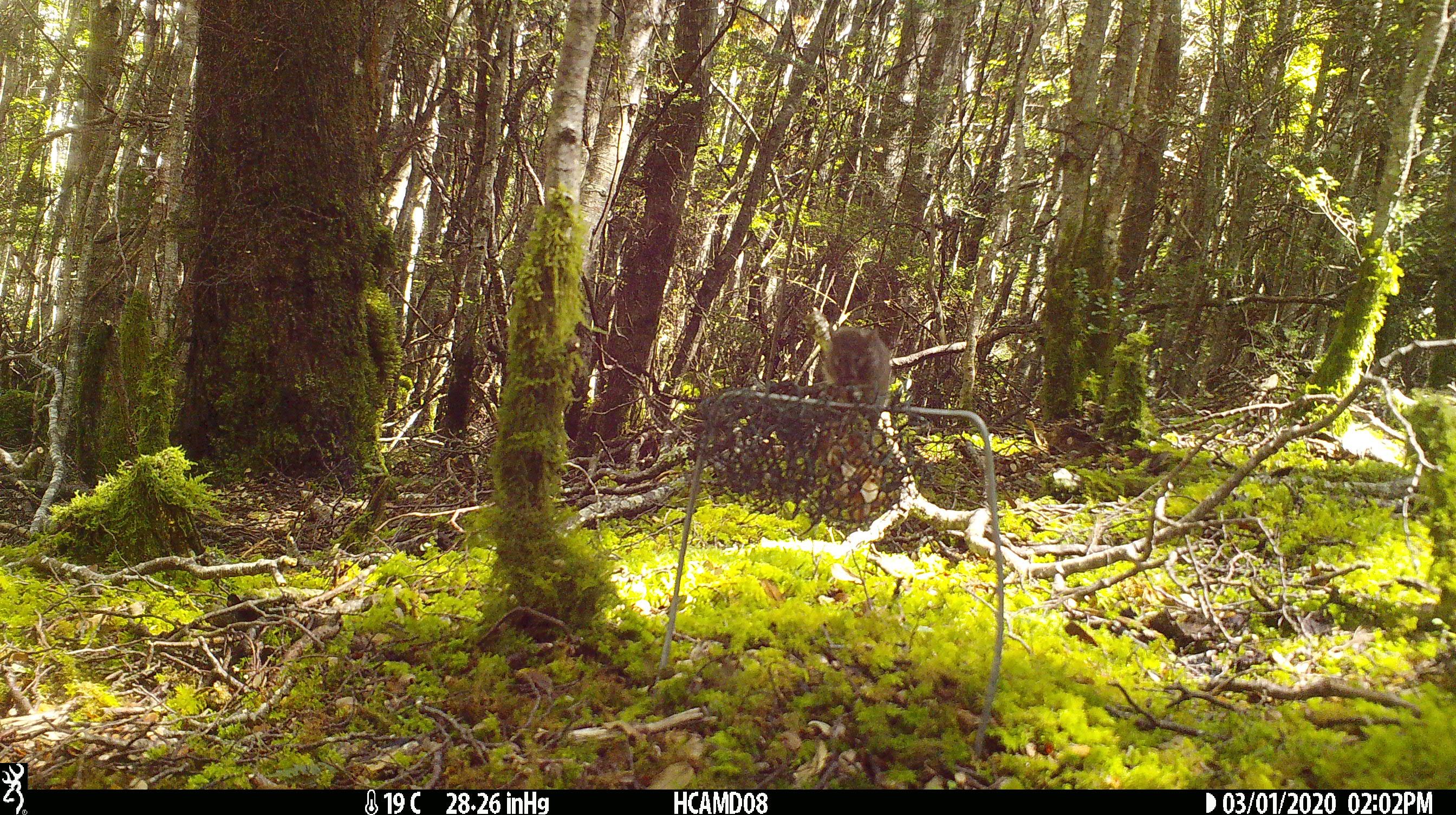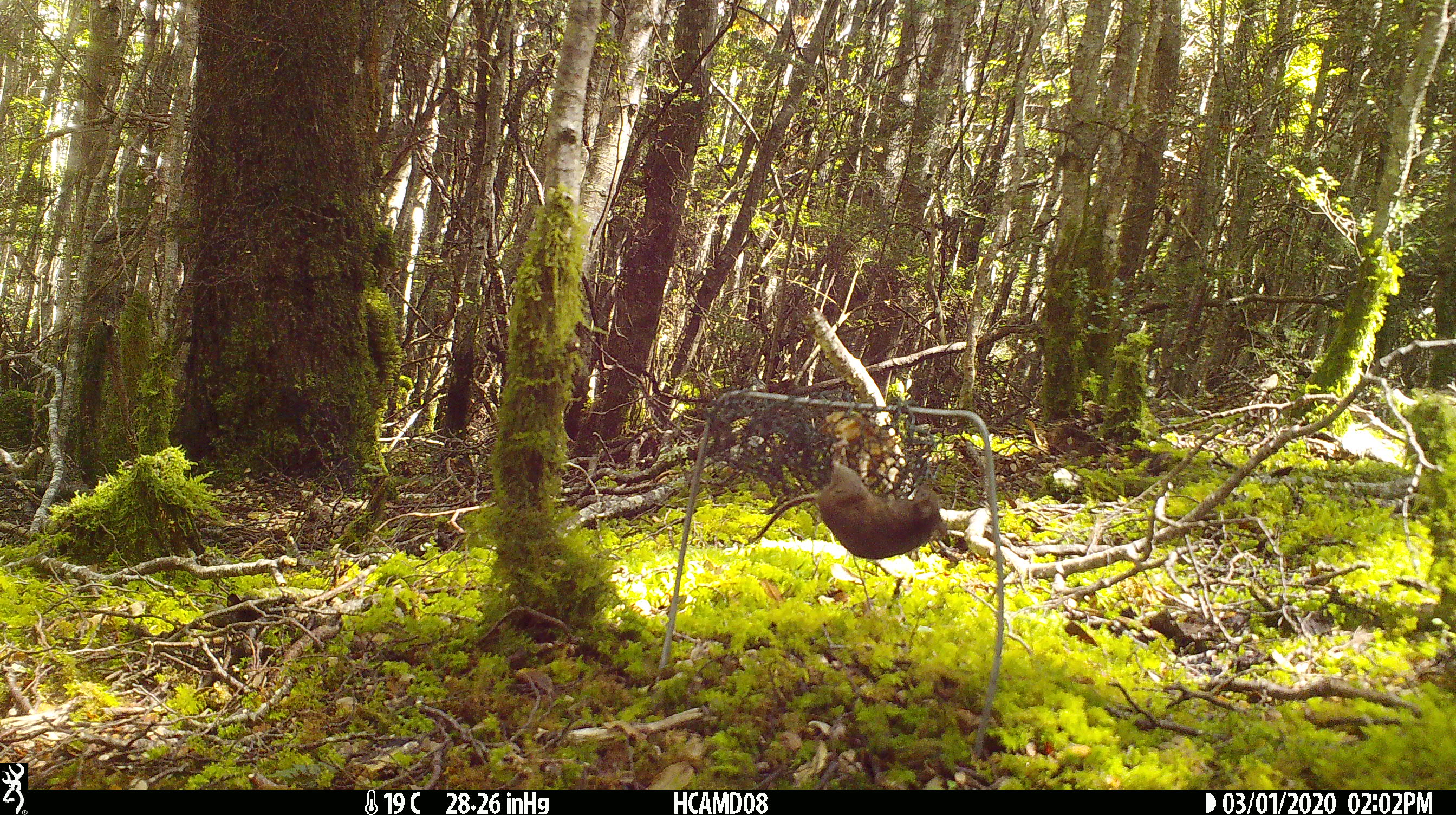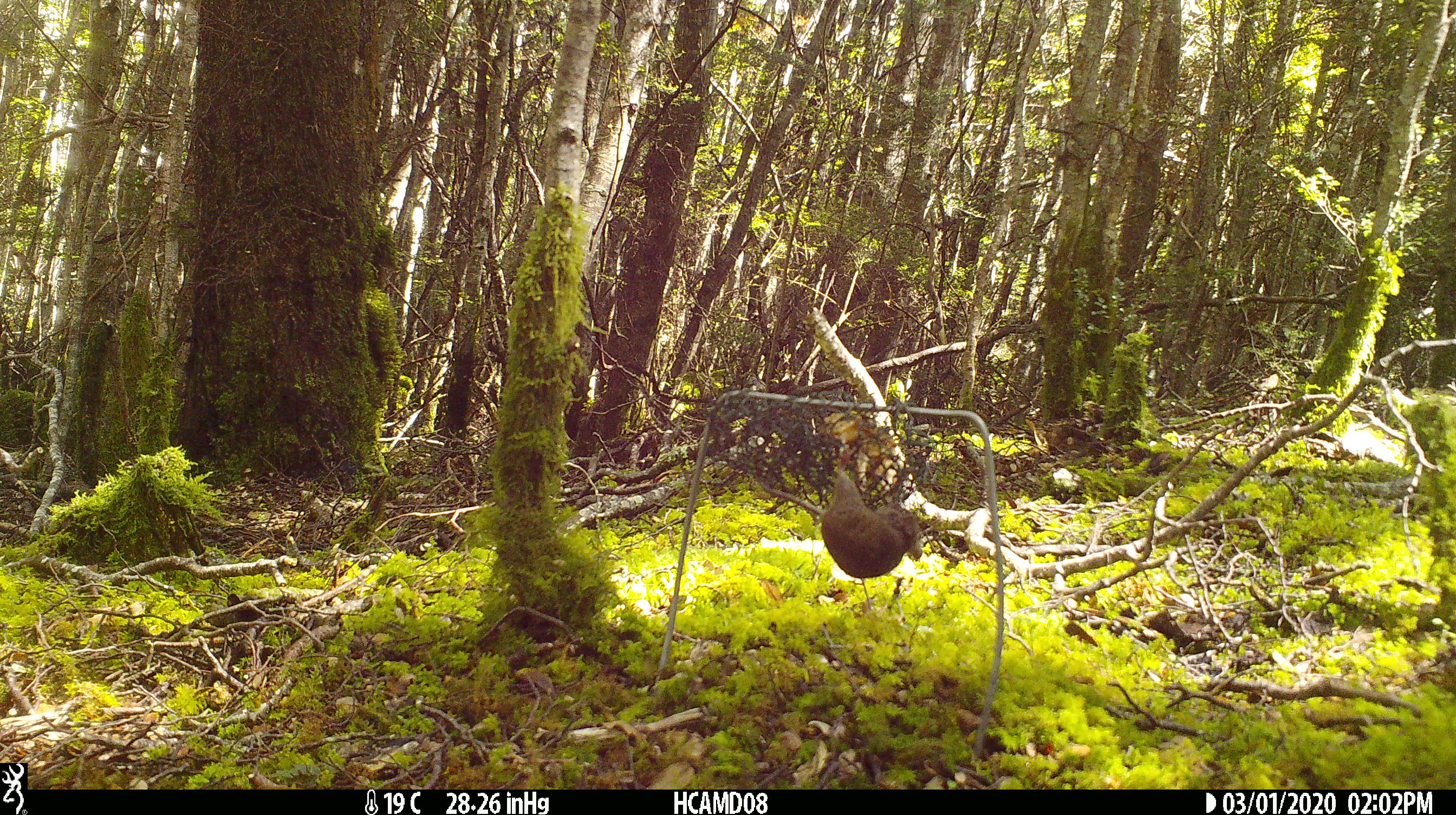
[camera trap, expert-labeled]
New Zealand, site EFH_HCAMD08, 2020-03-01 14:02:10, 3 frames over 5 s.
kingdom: Animalia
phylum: Chordata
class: Mammalia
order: Rodentia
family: Muridae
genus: Mus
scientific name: Mus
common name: mouse